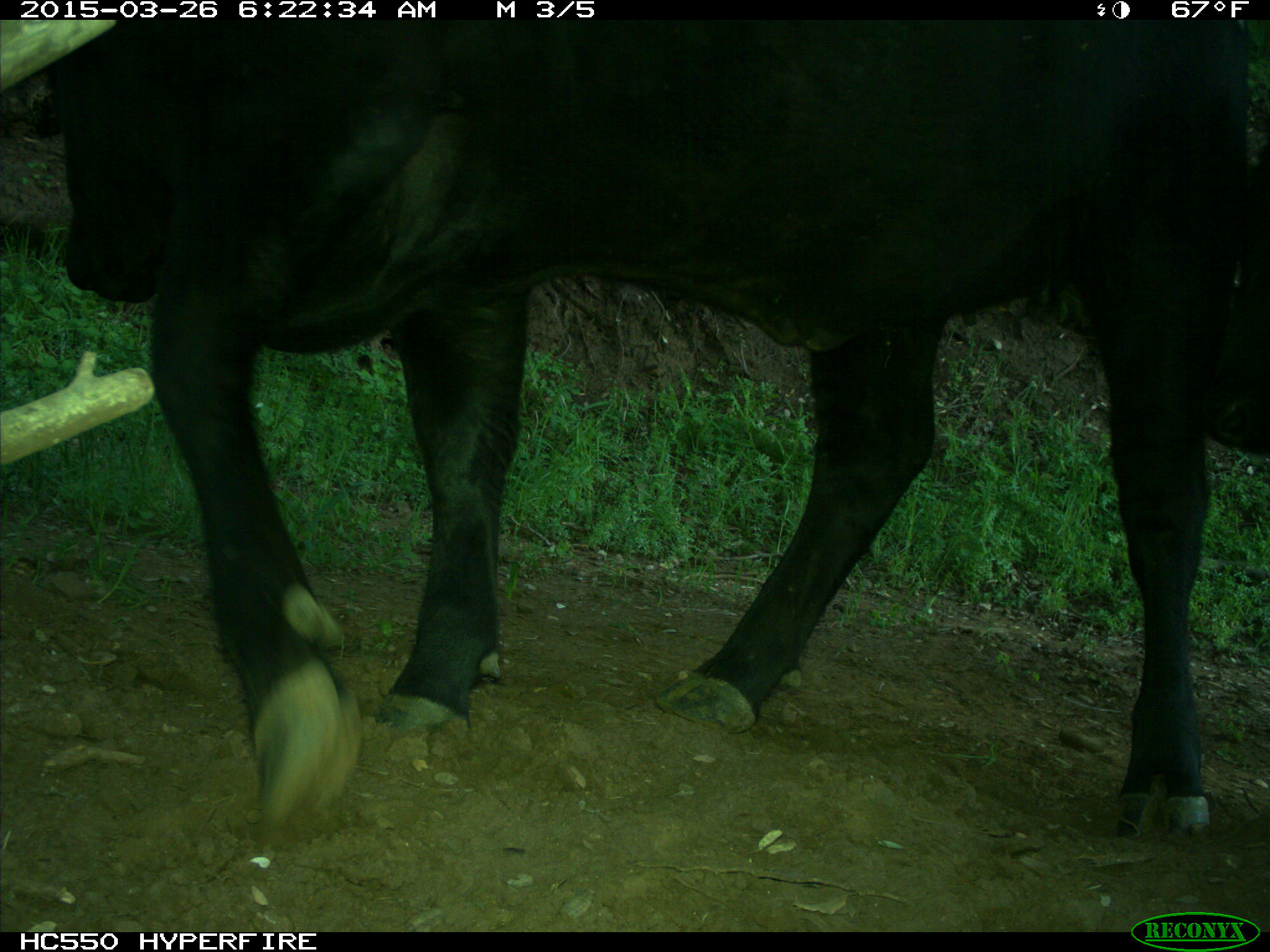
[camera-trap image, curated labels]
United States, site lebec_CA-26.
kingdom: Animalia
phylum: Chordata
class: Mammalia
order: Artiodactyla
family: Bovidae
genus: Bos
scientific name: Bos taurus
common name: domestic cow